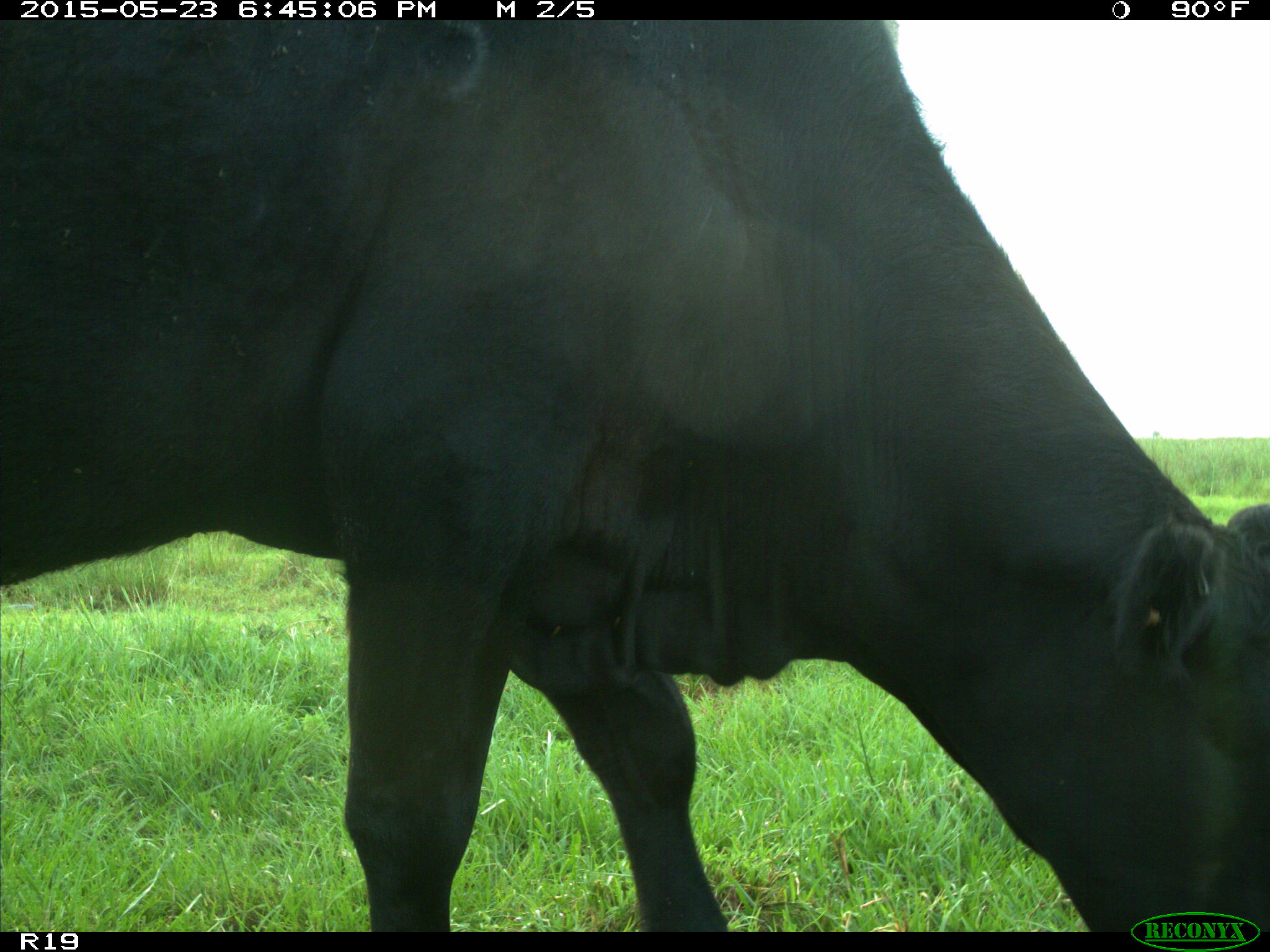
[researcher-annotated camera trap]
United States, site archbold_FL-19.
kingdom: Animalia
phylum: Chordata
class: Mammalia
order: Artiodactyla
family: Bovidae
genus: Bos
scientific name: Bos taurus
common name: domestic cow